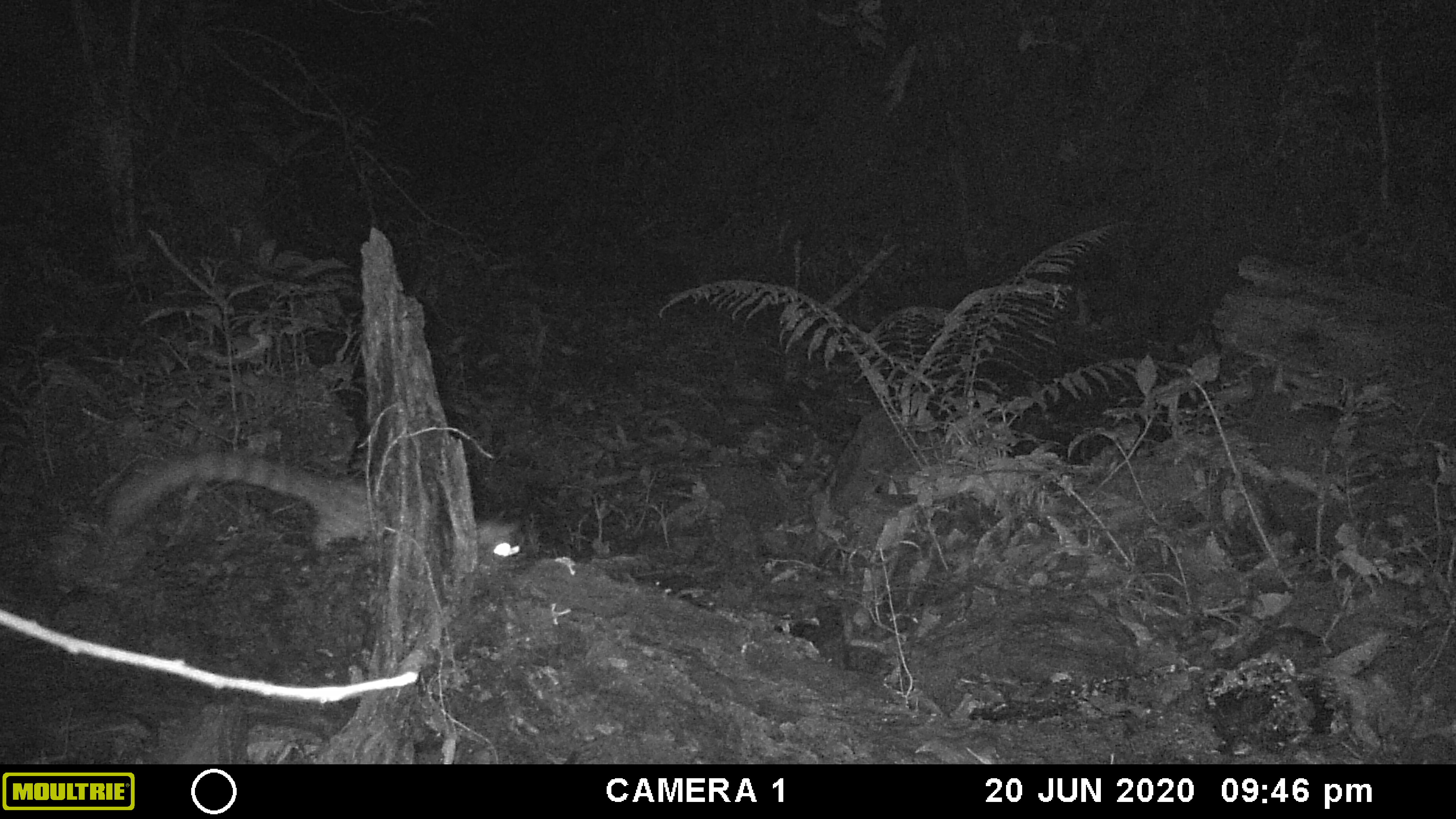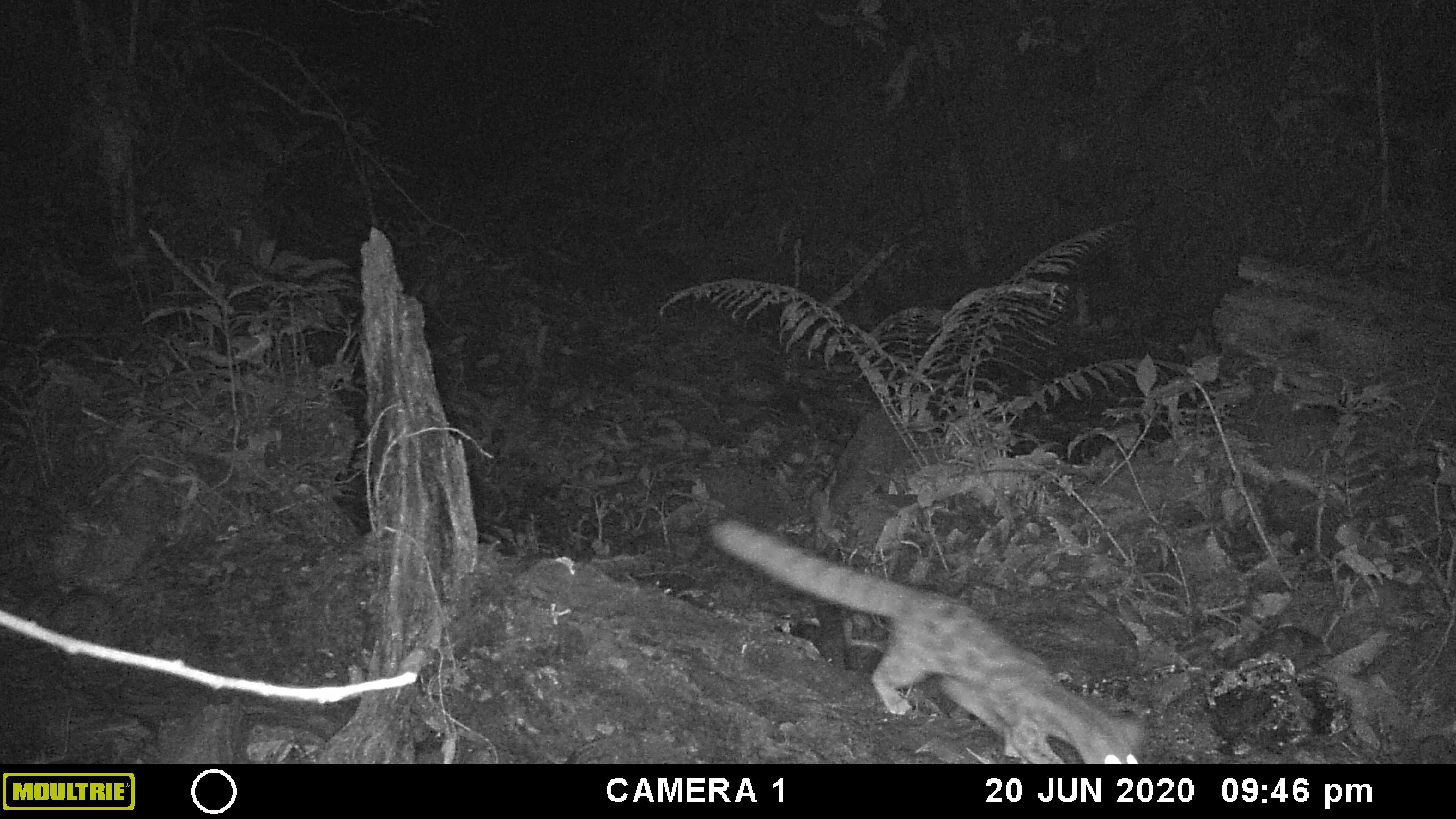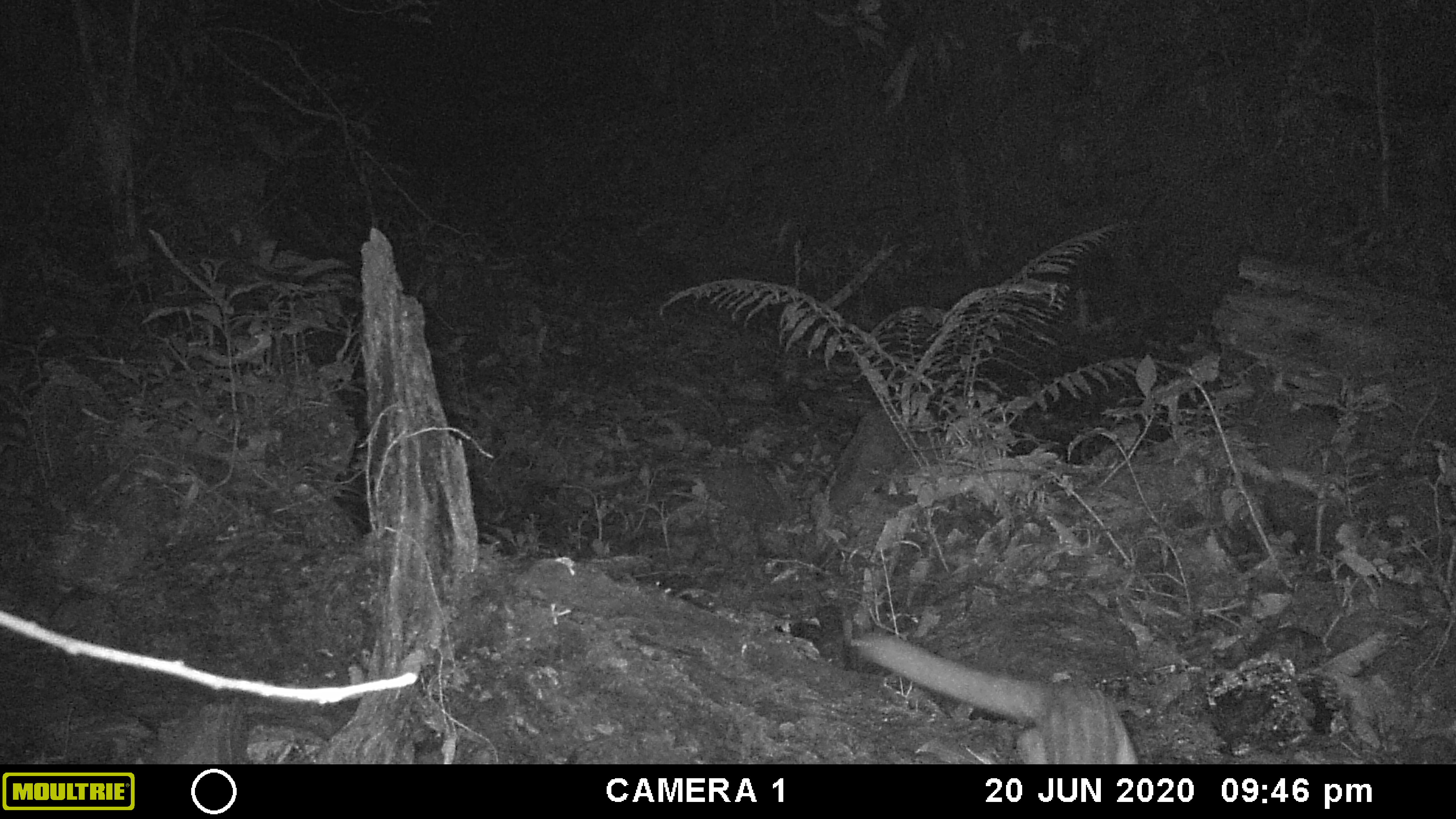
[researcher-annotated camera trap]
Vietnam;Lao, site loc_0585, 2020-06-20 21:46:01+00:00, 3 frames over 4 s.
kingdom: Animalia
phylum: Chordata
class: Mammalia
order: Carnivora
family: Prionodontidae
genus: Prionodon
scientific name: Prionodon pardicolor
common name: spotted linsang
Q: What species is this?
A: Spotted linsang (Prionodon pardicolor).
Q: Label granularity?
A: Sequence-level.